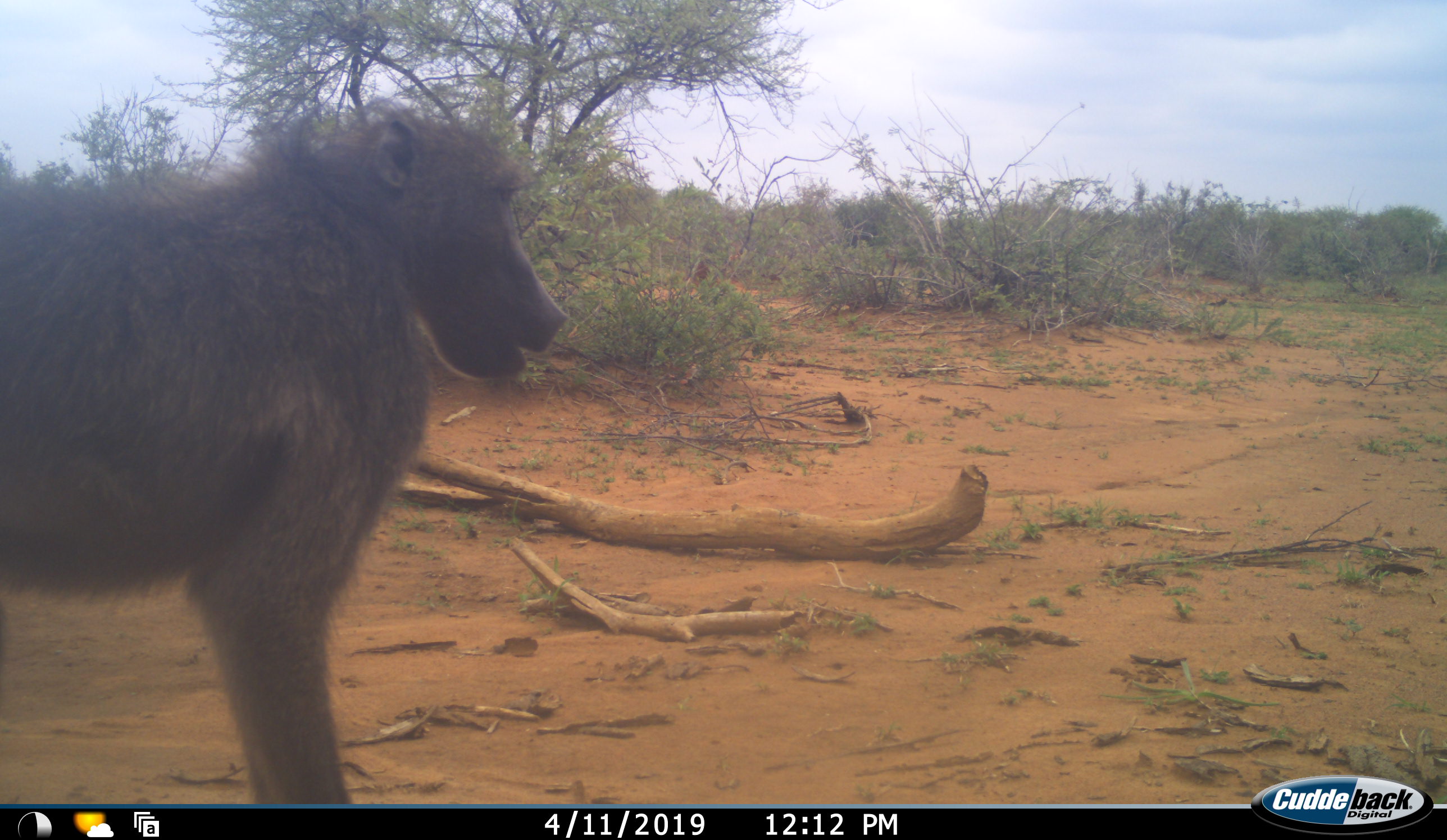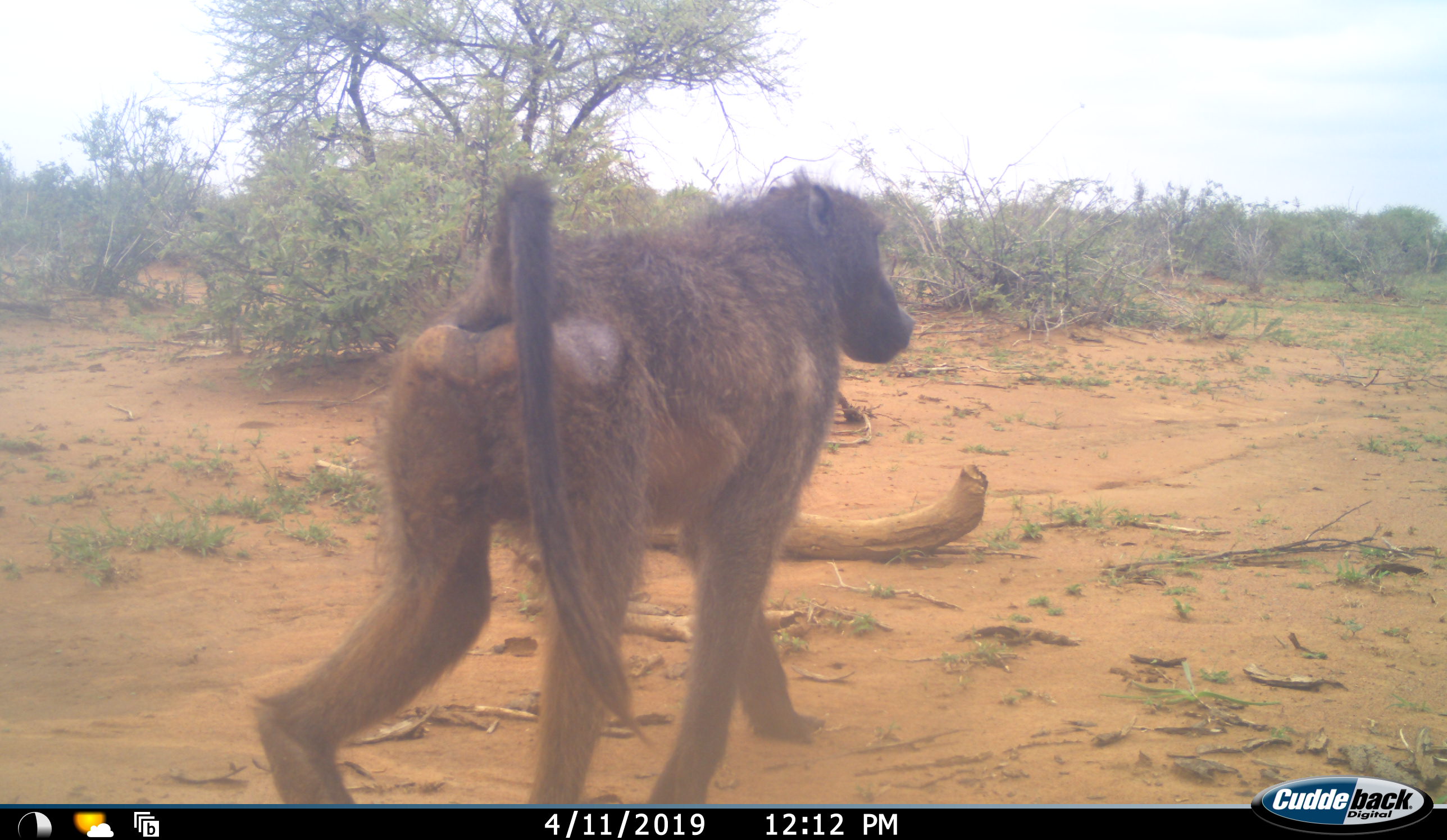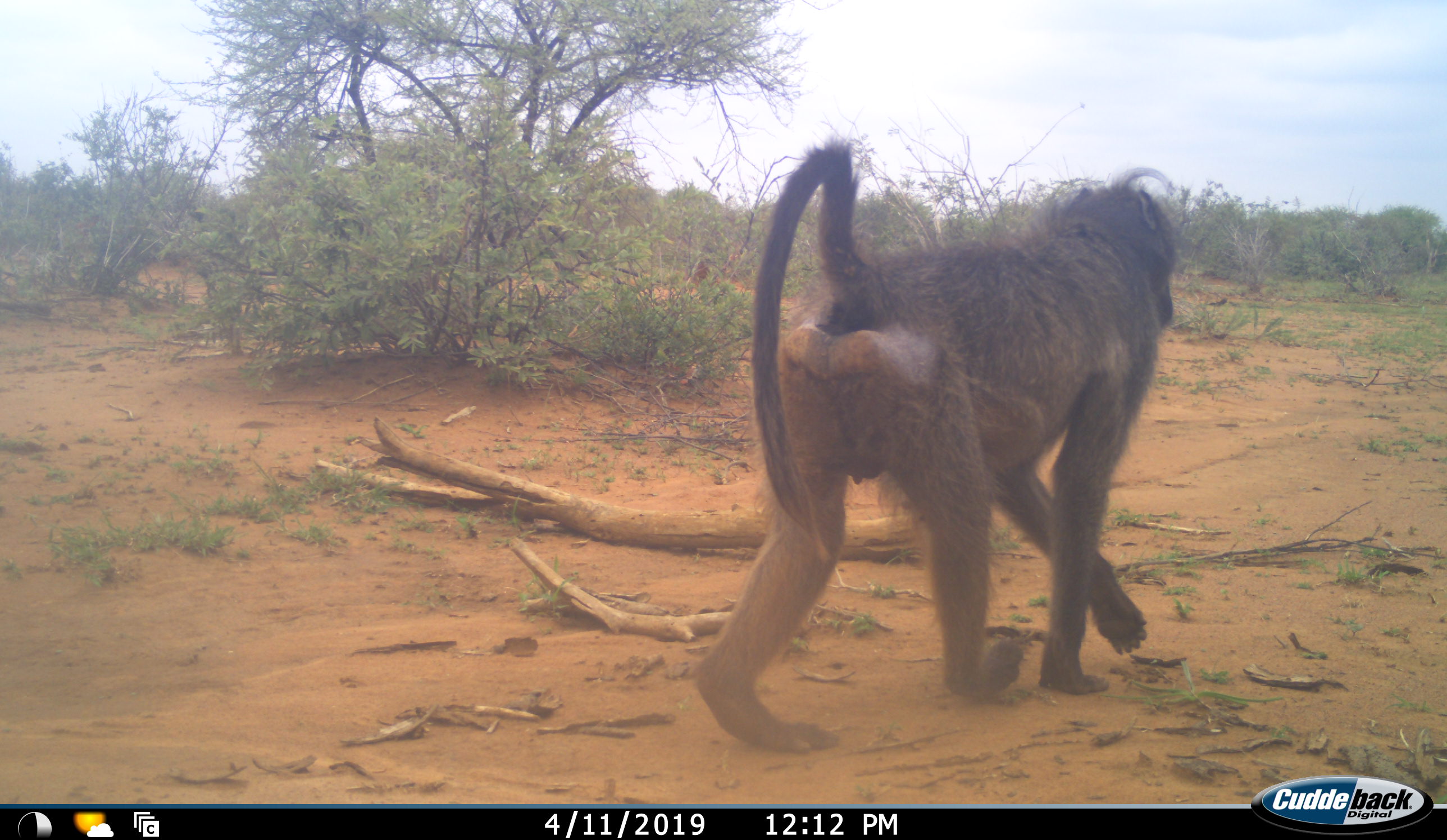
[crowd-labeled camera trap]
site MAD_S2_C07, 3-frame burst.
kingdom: Animalia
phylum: Chordata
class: Mammalia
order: Primates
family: Cercopithecidae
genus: Papio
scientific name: Papio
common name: baboon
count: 1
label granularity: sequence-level